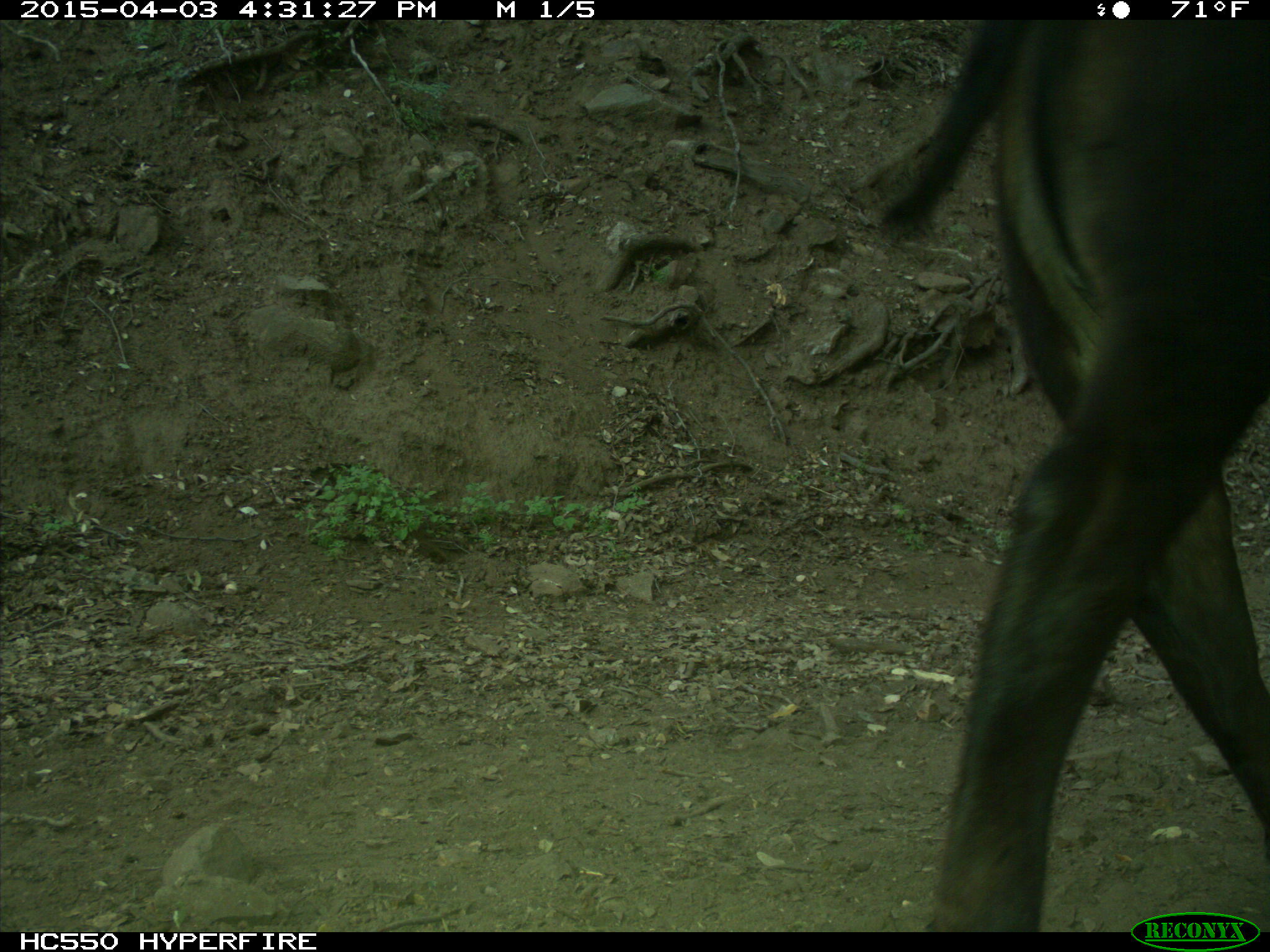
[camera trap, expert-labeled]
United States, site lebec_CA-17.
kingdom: Animalia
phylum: Chordata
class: Mammalia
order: Artiodactyla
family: Bovidae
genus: Bos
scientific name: Bos taurus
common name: domestic cow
Bos taurus (domestic cow).